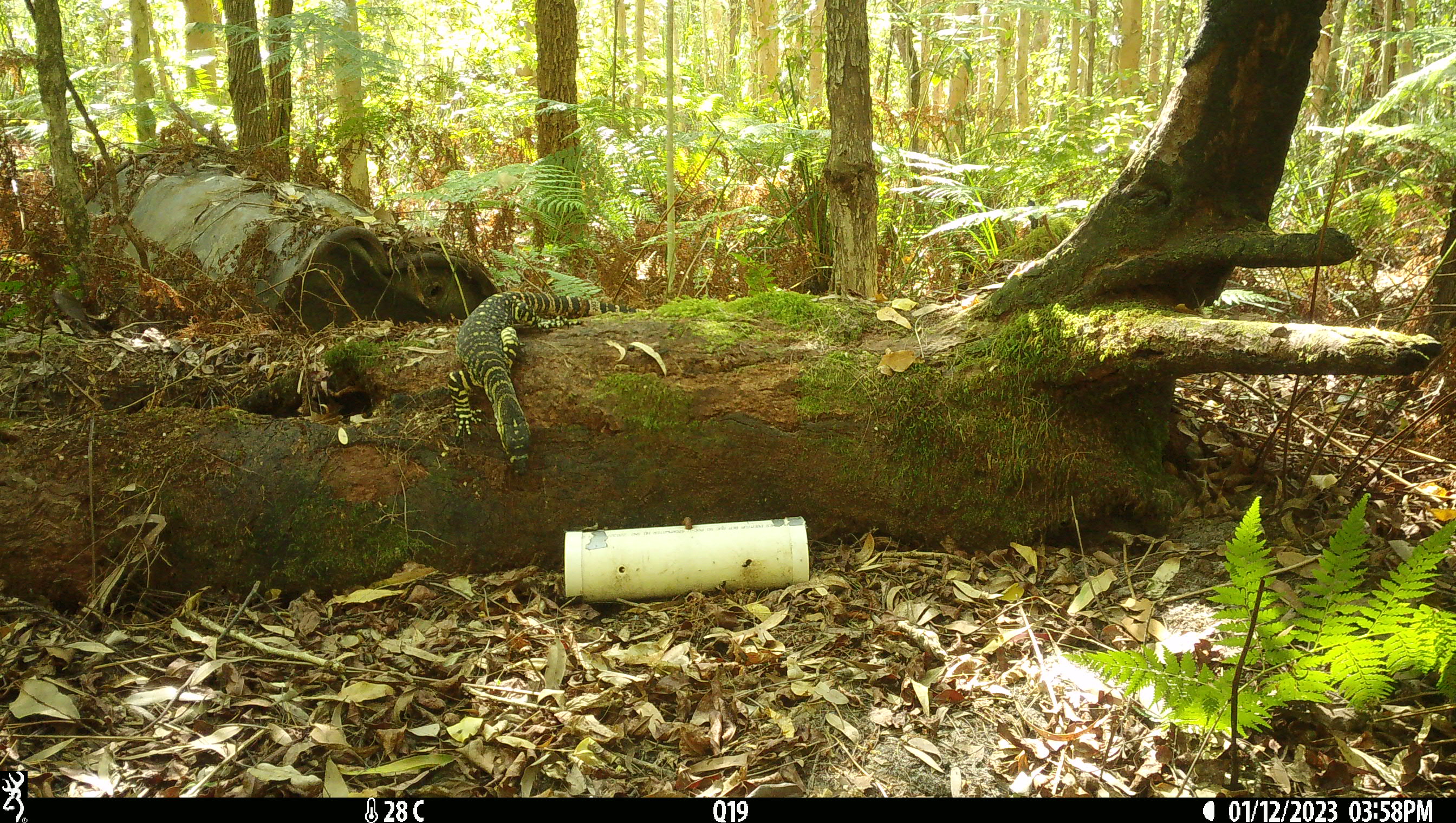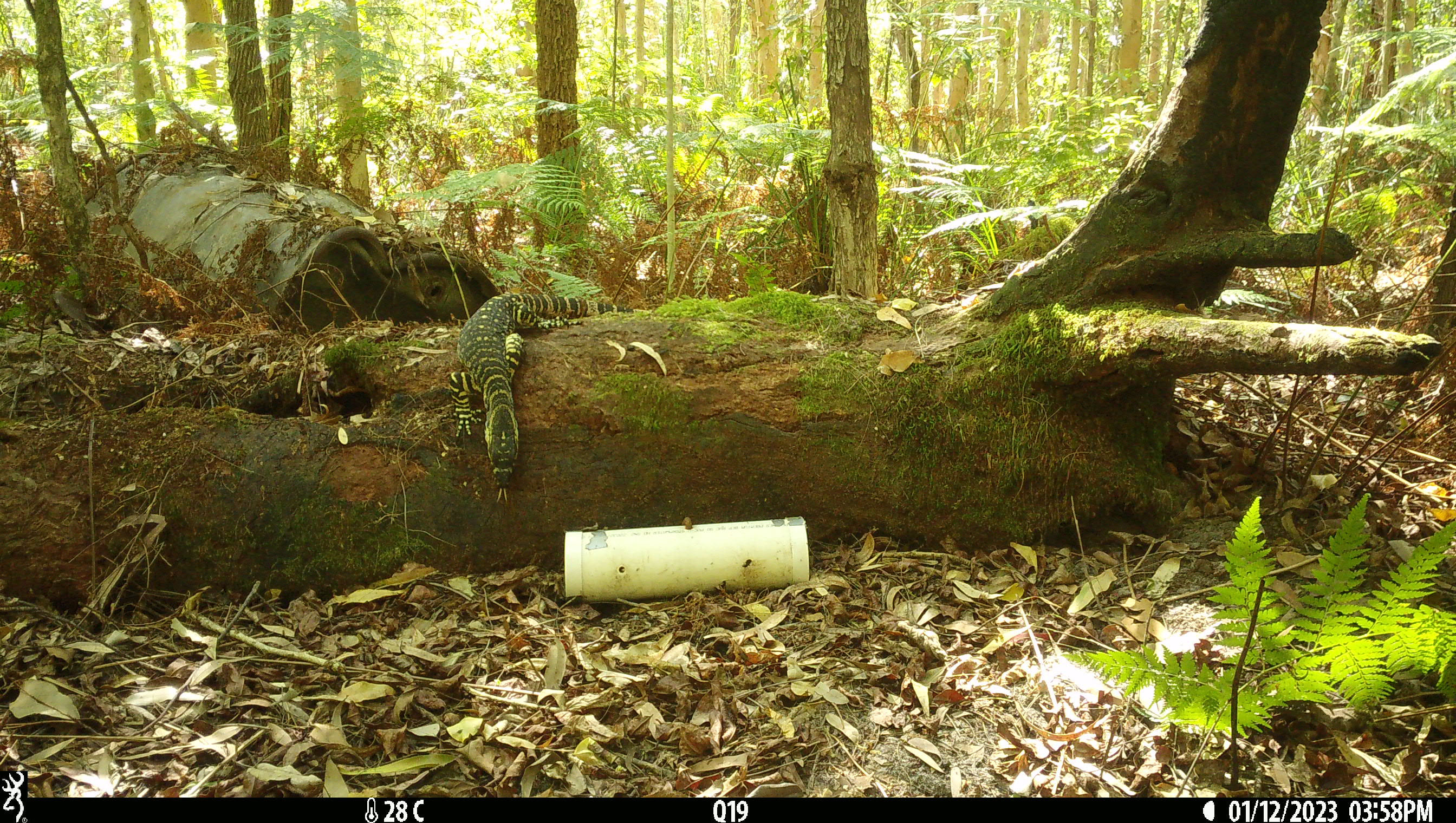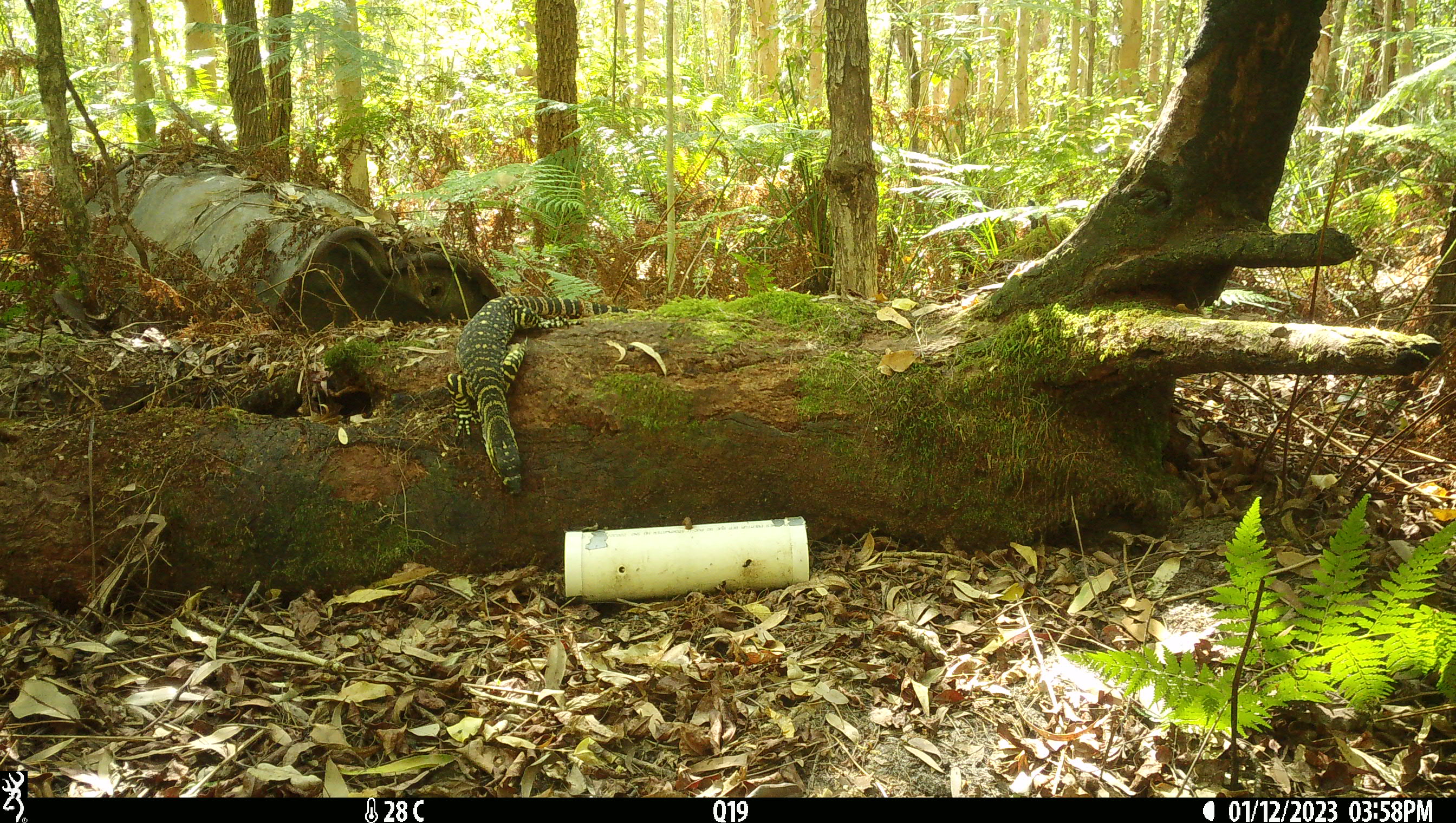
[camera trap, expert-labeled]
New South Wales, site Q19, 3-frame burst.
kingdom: Animalia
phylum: Chordata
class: Reptilia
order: Squamata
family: Varanidae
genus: Varanus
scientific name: Varanus varius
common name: lace monitor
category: goanna